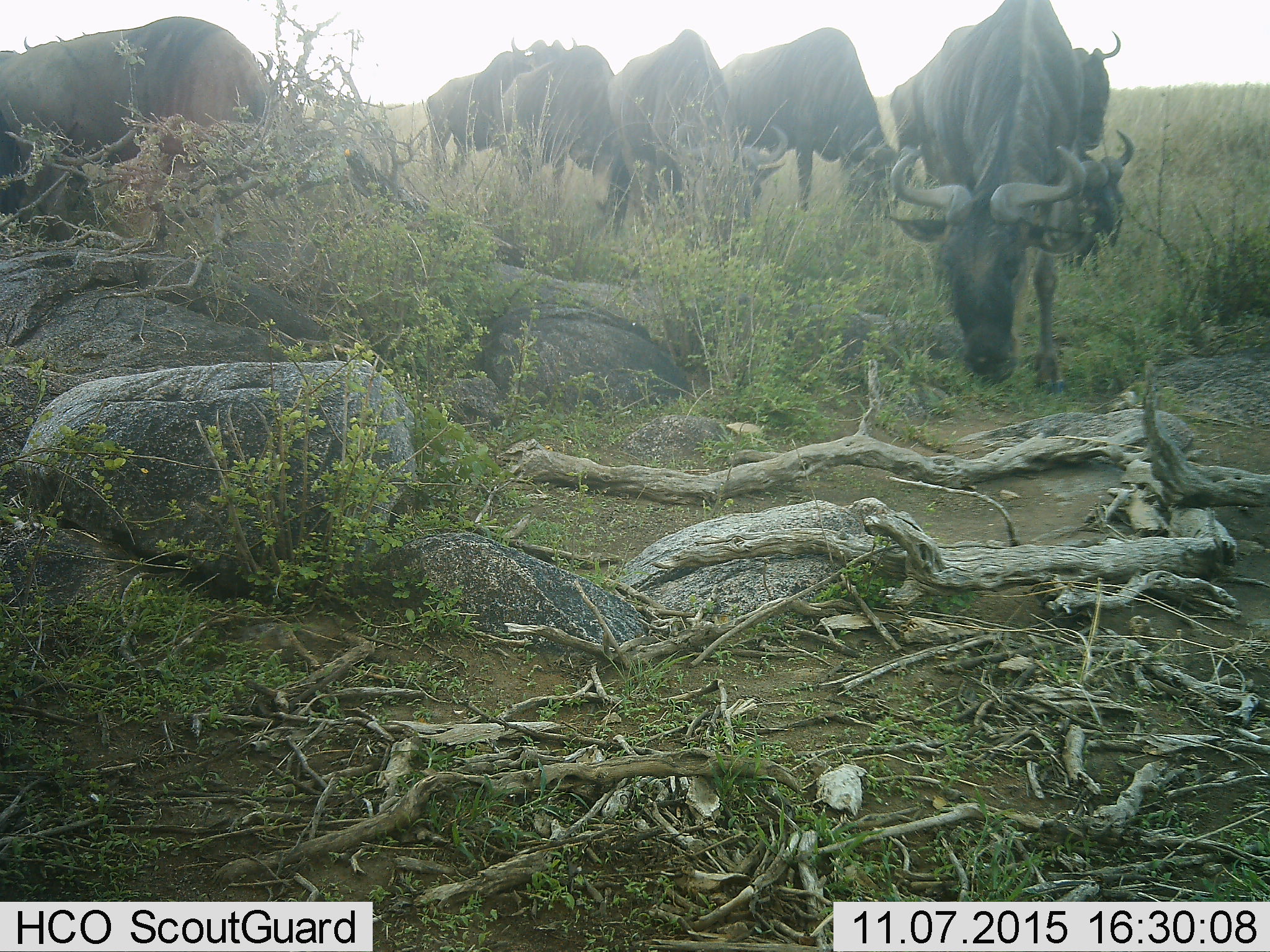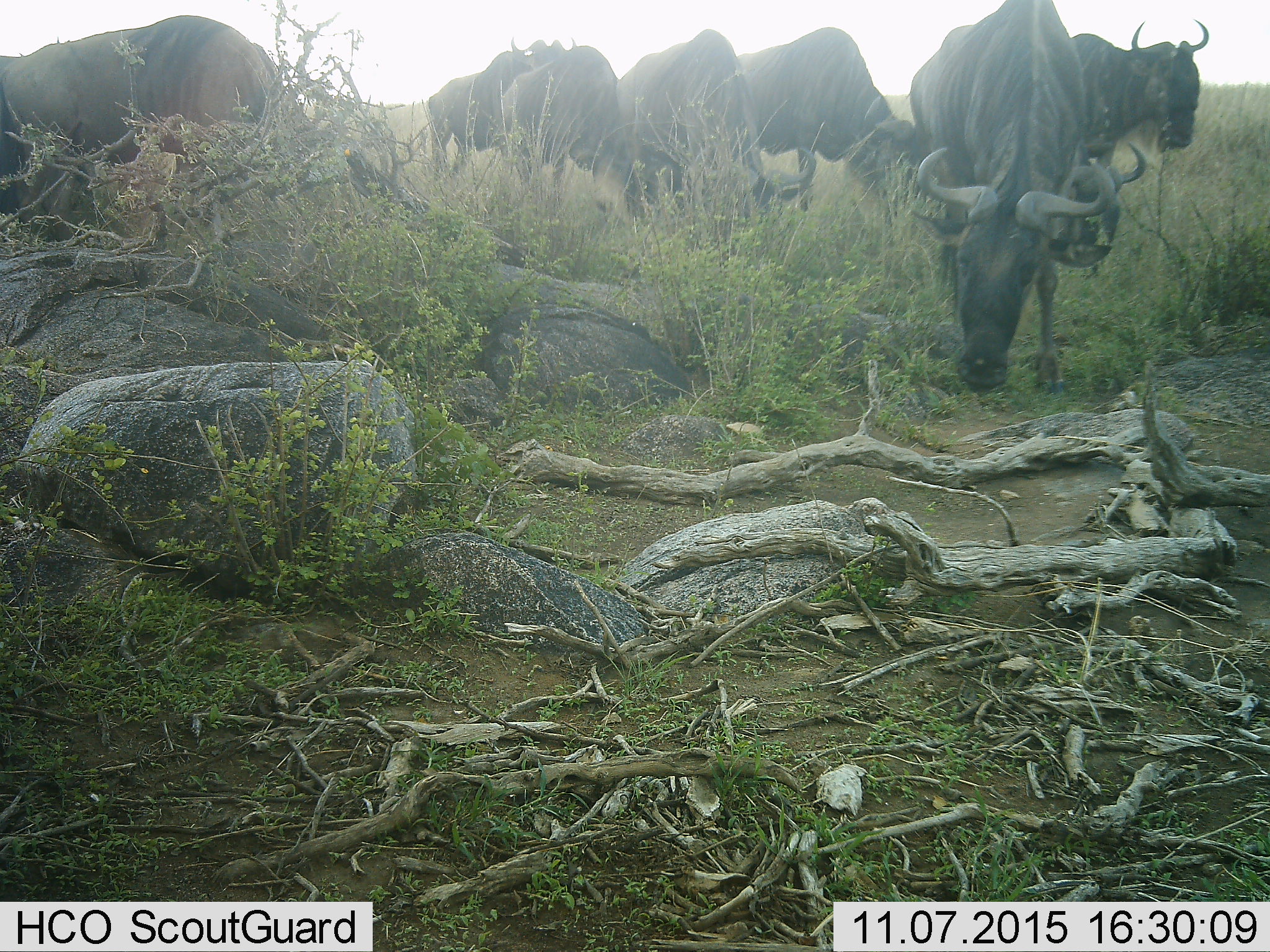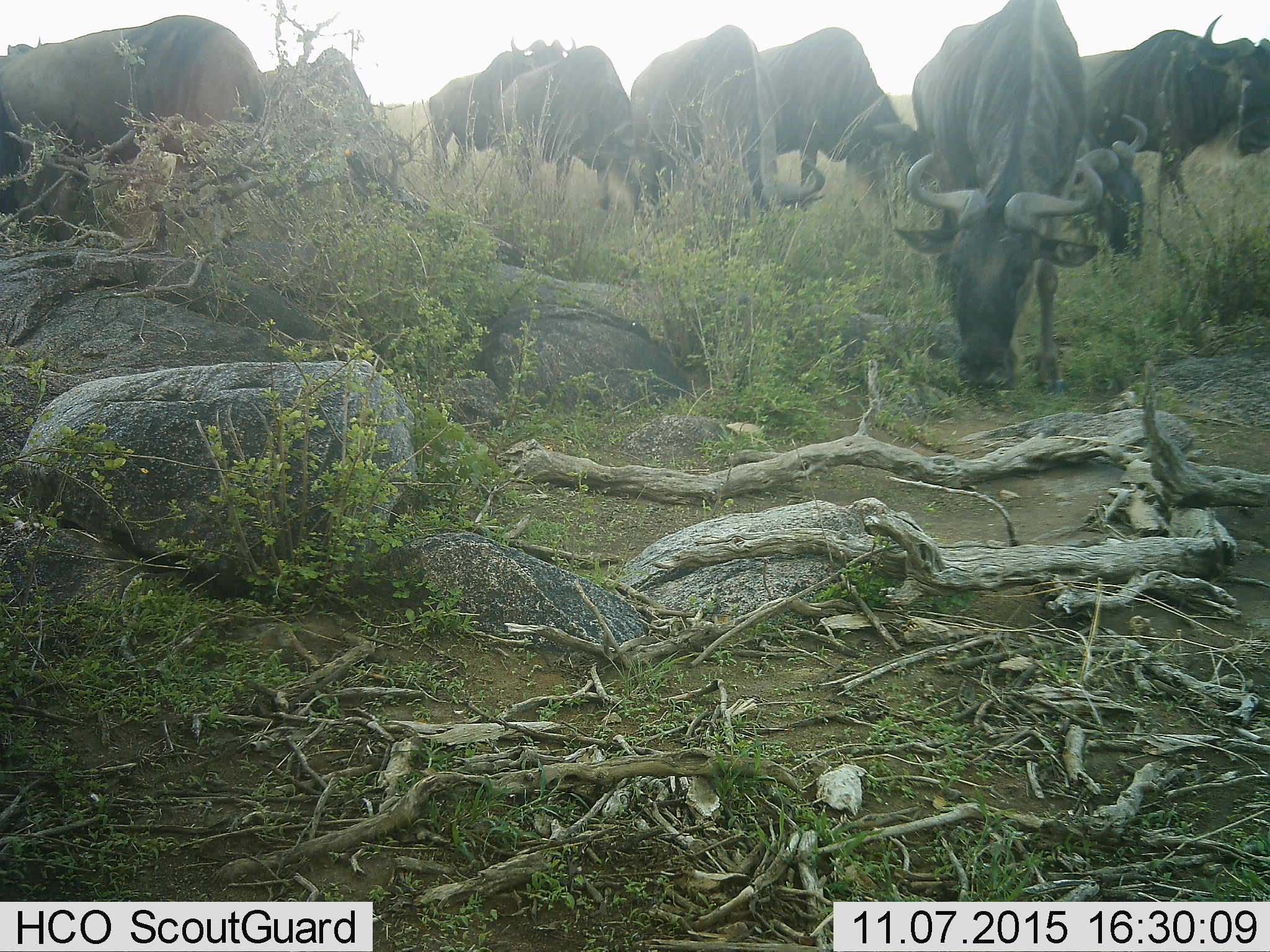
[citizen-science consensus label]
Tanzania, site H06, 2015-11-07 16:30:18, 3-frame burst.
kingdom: Animalia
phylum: Chordata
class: Mammalia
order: Artiodactyla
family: Bovidae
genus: Connochaetes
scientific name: Connochaetes taurinus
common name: blue wildebeest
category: wildebeest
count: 10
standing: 38%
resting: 0%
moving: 25%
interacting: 0%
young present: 0%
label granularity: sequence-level